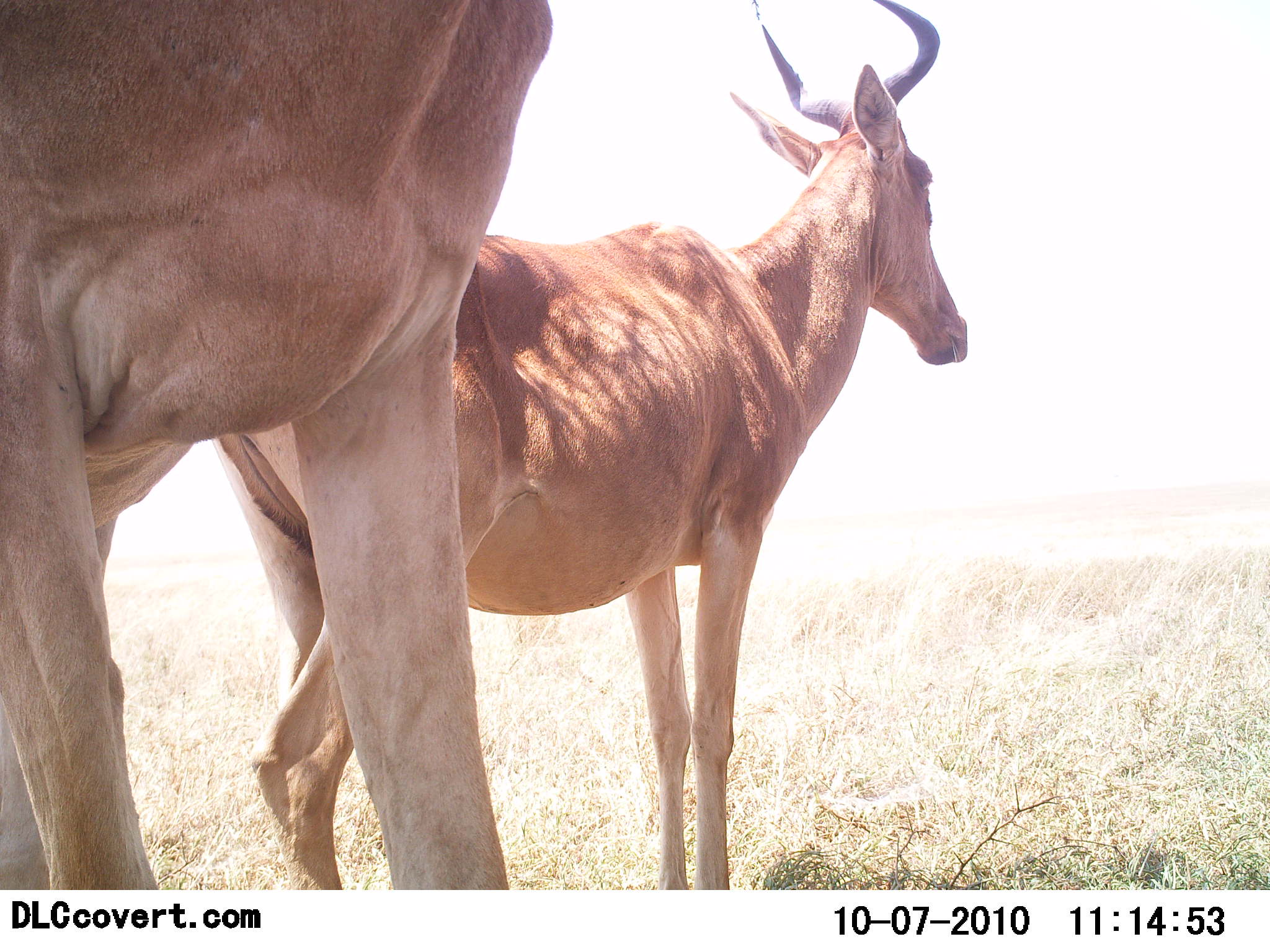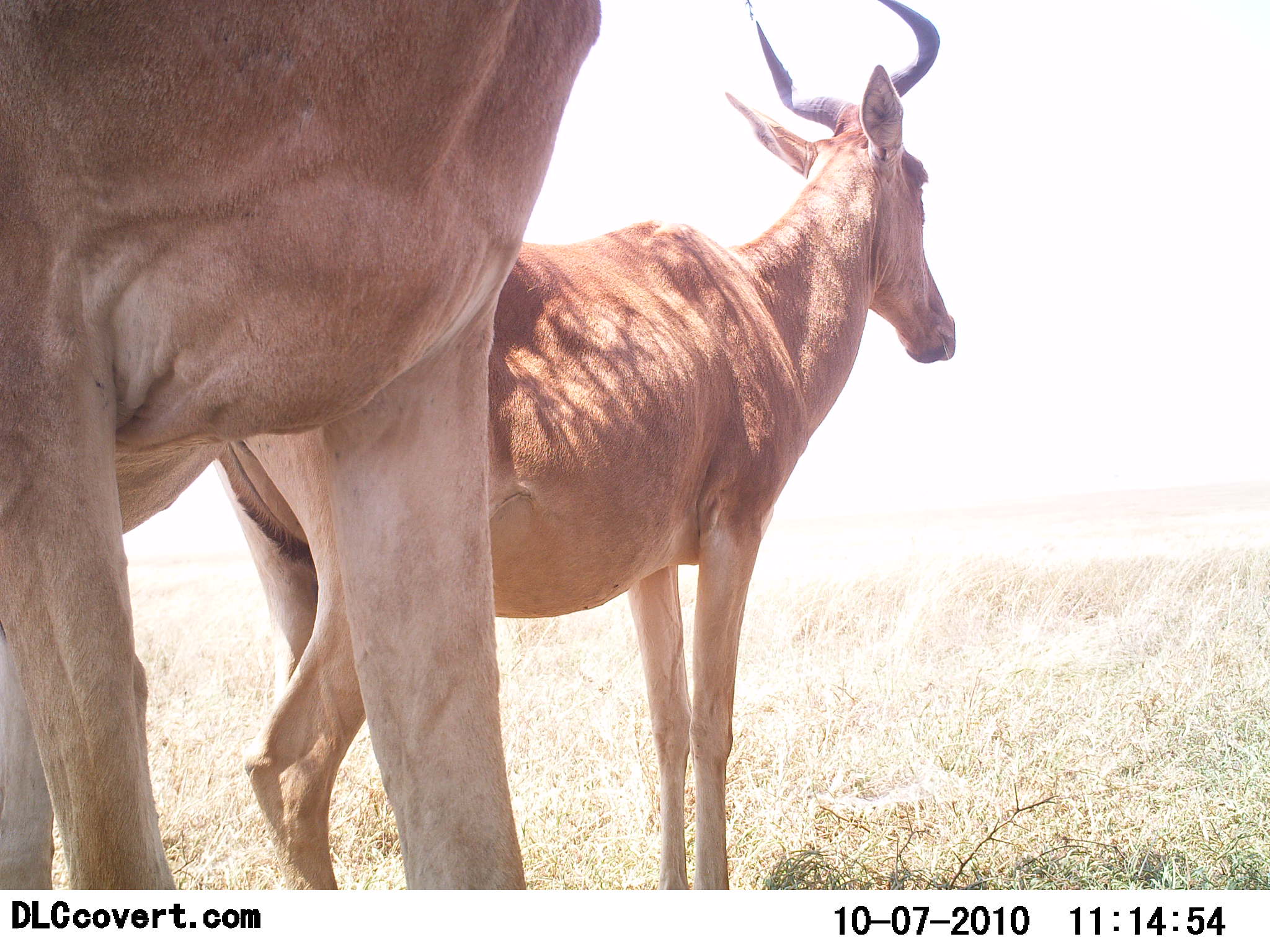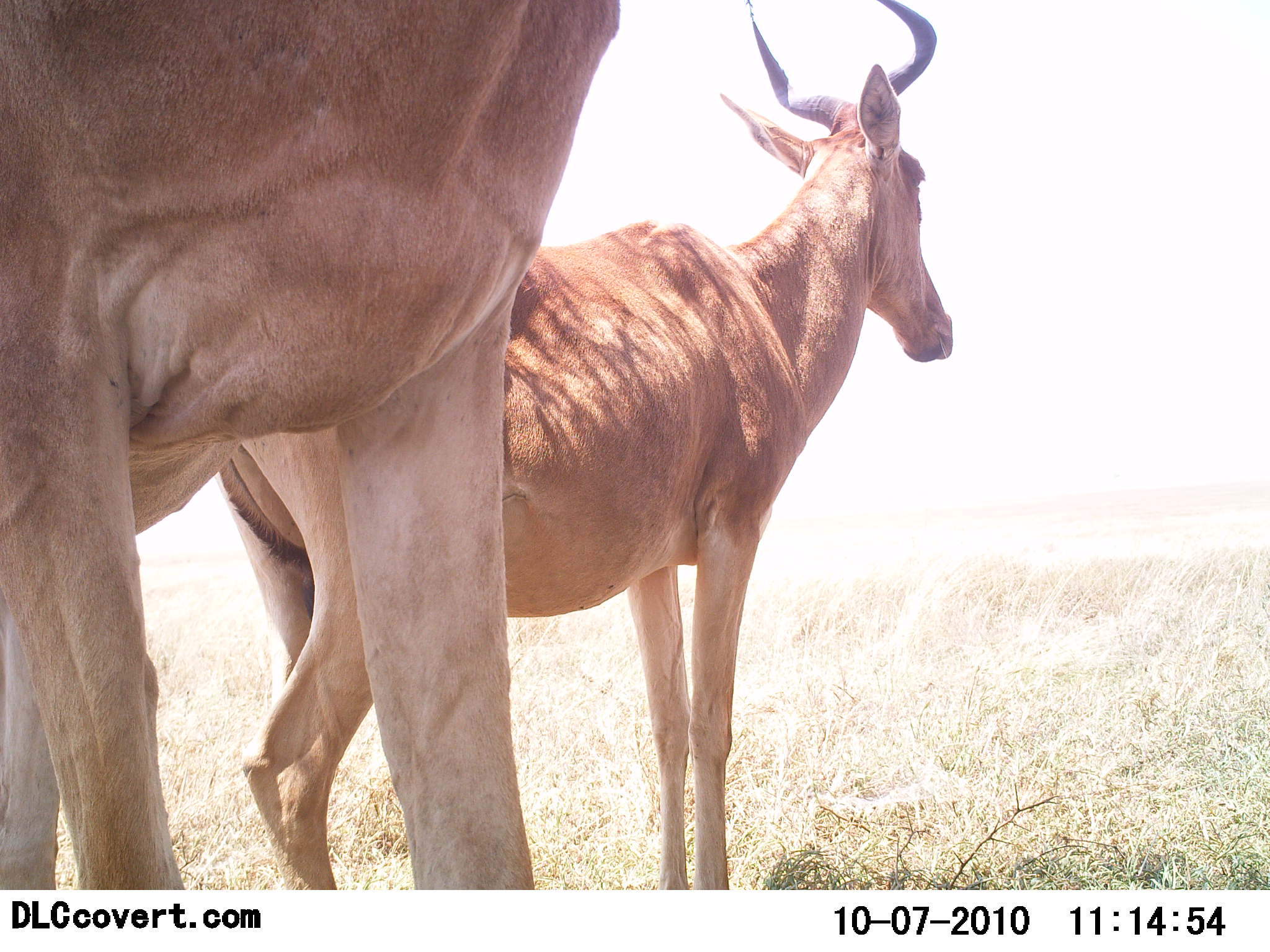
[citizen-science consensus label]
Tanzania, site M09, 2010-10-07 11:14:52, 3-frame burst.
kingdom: Animalia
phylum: Chordata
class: Mammalia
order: Artiodactyla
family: Bovidae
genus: Alcelaphus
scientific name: Alcelaphus buselaphus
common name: hartebeest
Hartebeest (Alcelaphus buselaphus), count 2. Behavior (volunteer vote fractions): standing 92%, resting 0%, moving 0%, interacting 8%. Young present (vote fraction): 0%. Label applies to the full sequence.